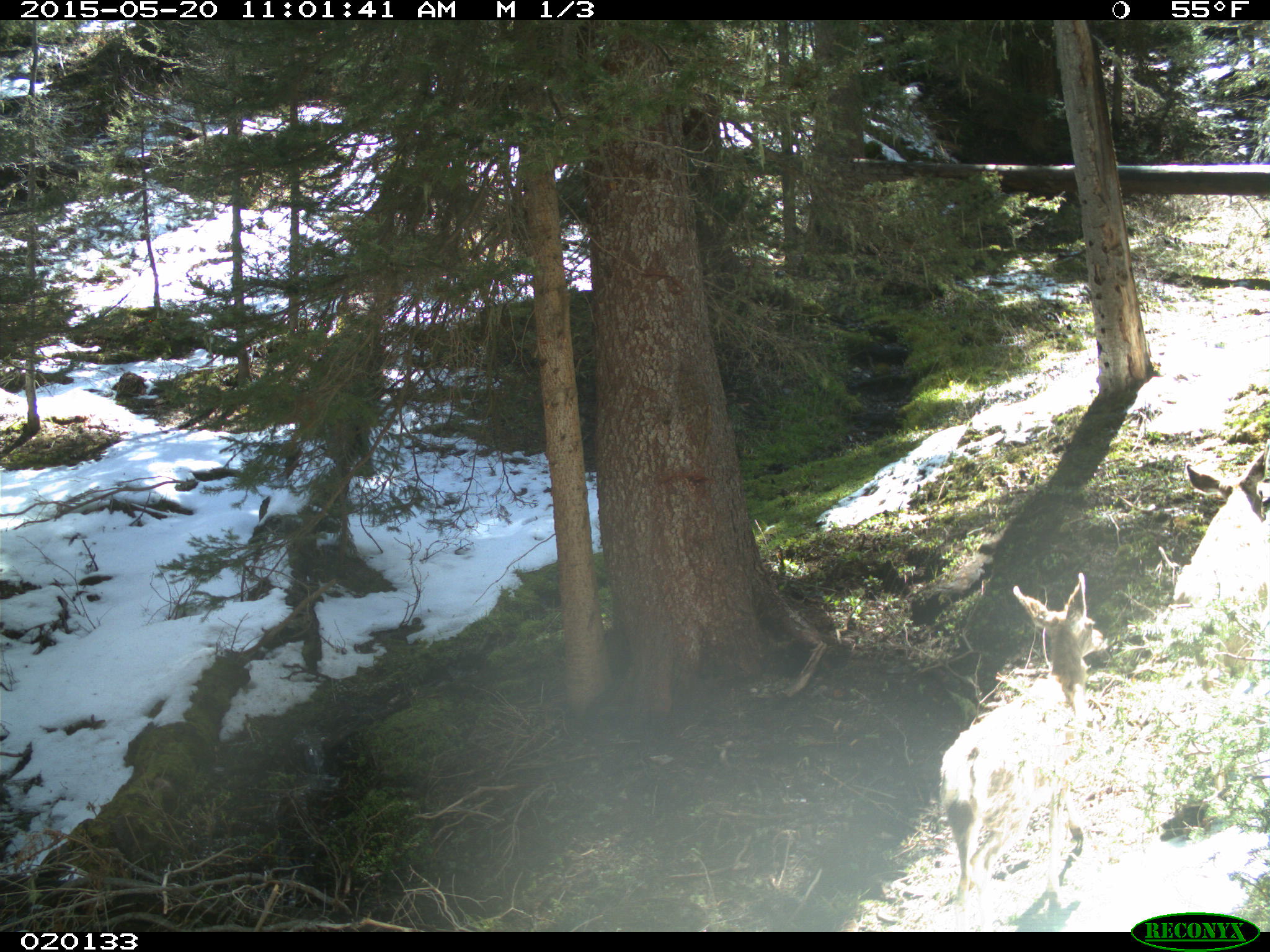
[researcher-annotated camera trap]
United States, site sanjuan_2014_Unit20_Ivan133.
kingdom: Animalia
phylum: Chordata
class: Mammalia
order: Artiodactyla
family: Cervidae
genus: Odocoileus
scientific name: Odocoileus hemionus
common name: mule deer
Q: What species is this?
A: Odocoileus hemionus (mule deer).